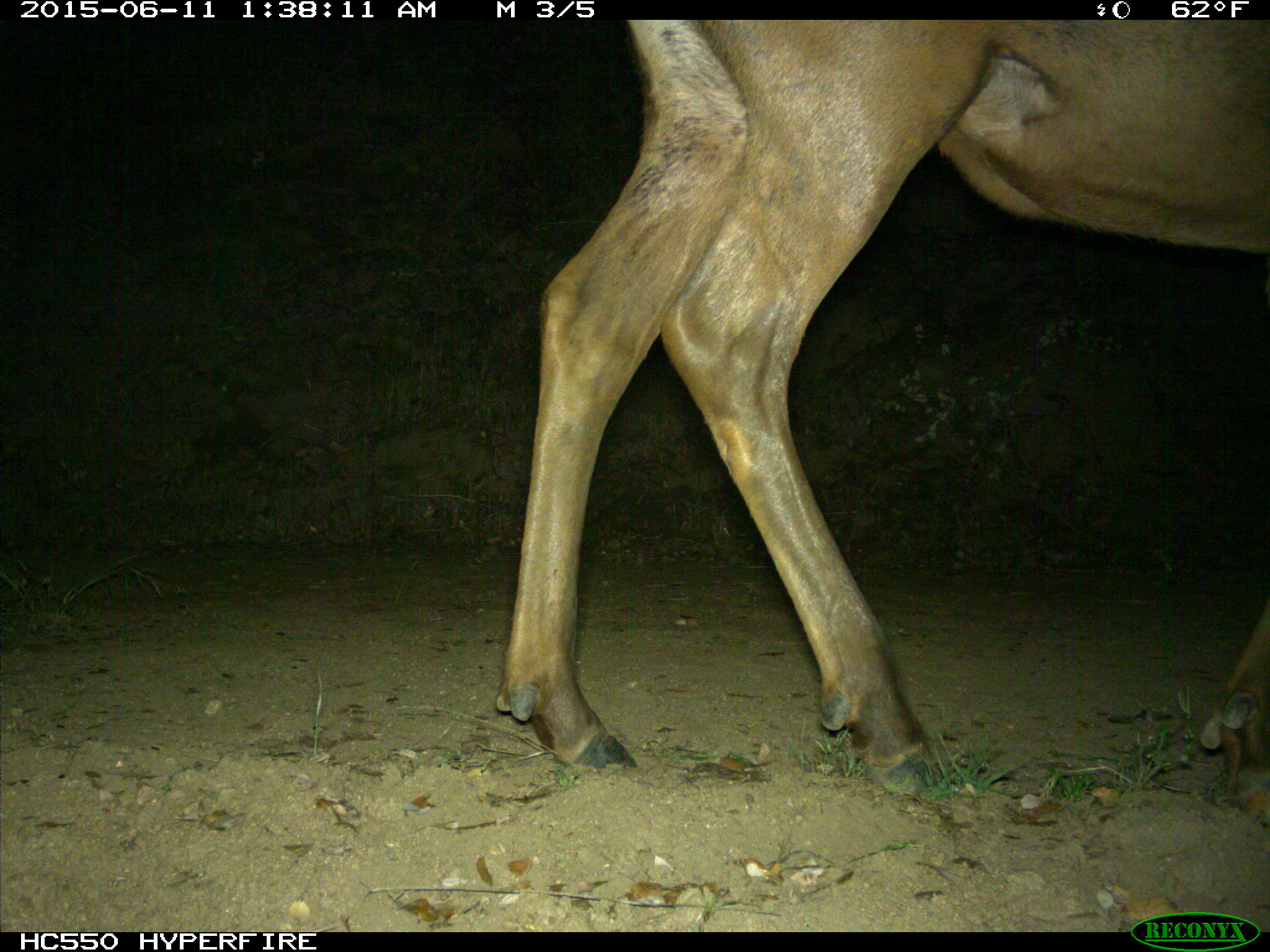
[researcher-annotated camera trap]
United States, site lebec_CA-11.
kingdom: Animalia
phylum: Chordata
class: Mammalia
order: Artiodactyla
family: Cervidae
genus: Cervus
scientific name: Cervus canadensis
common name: elk